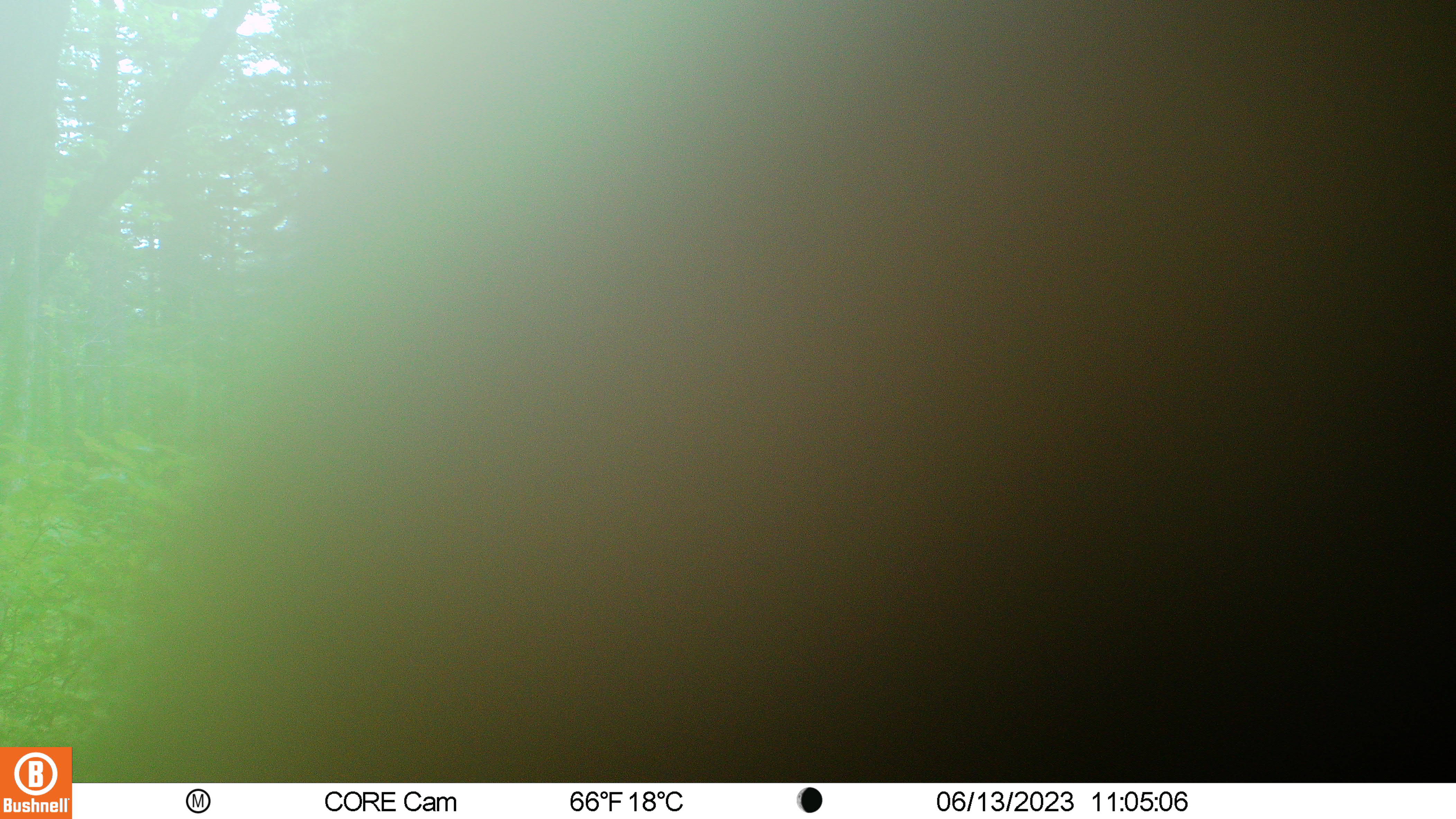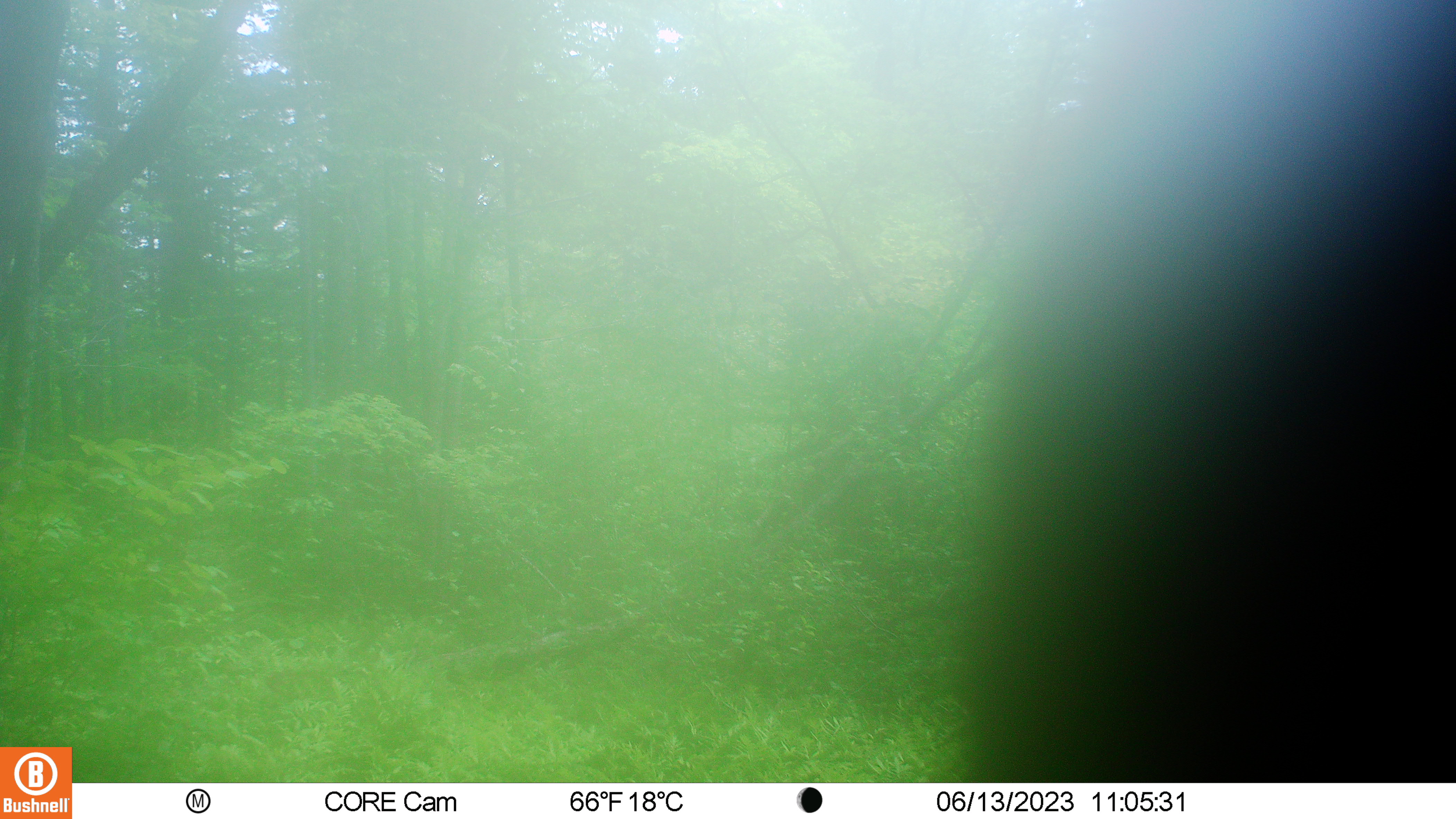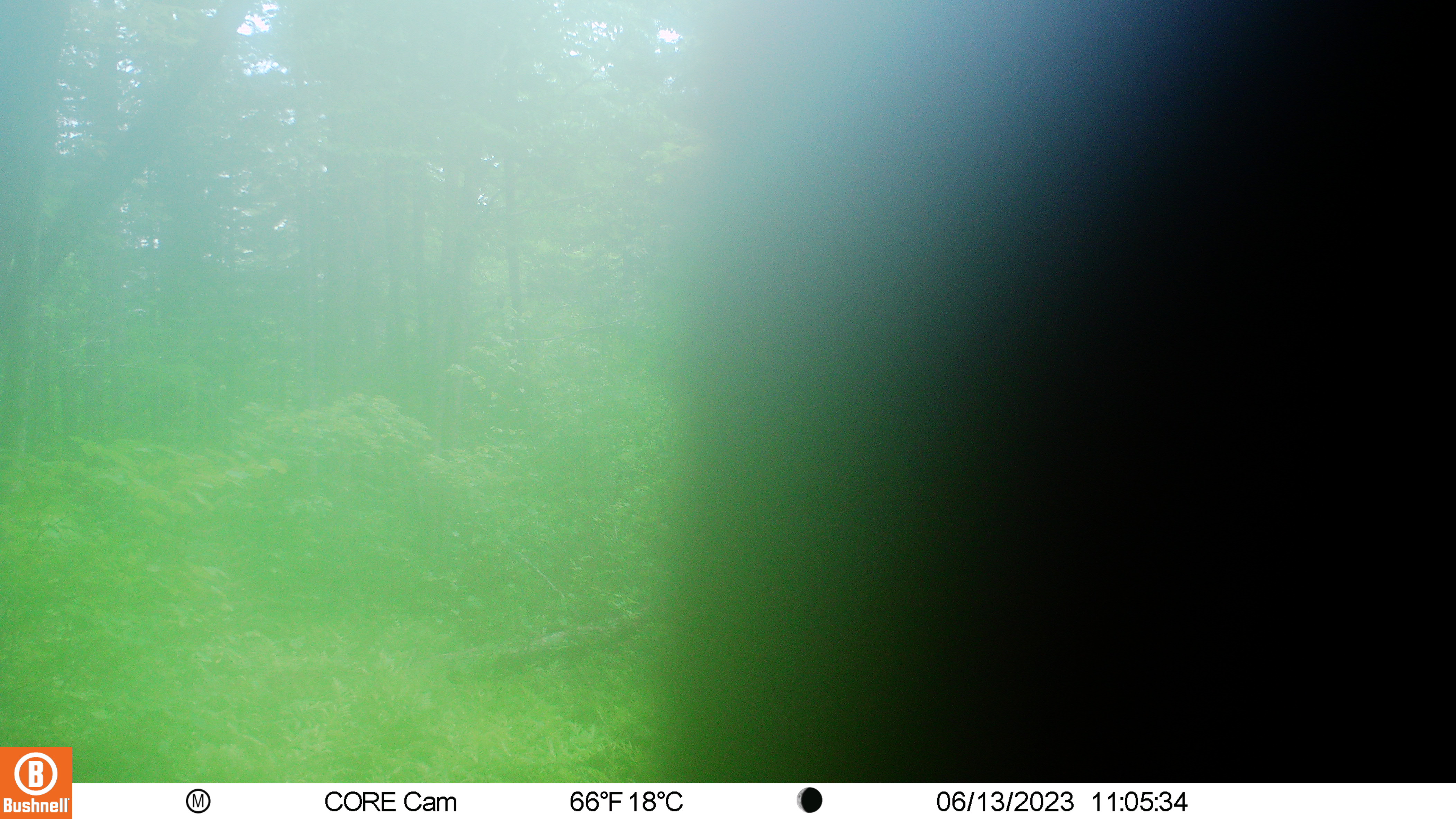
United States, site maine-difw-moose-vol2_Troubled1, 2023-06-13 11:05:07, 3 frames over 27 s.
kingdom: Animalia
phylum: Chordata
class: Mammalia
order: Carnivora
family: Ursidae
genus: Ursus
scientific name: Ursus americanus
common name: black bear